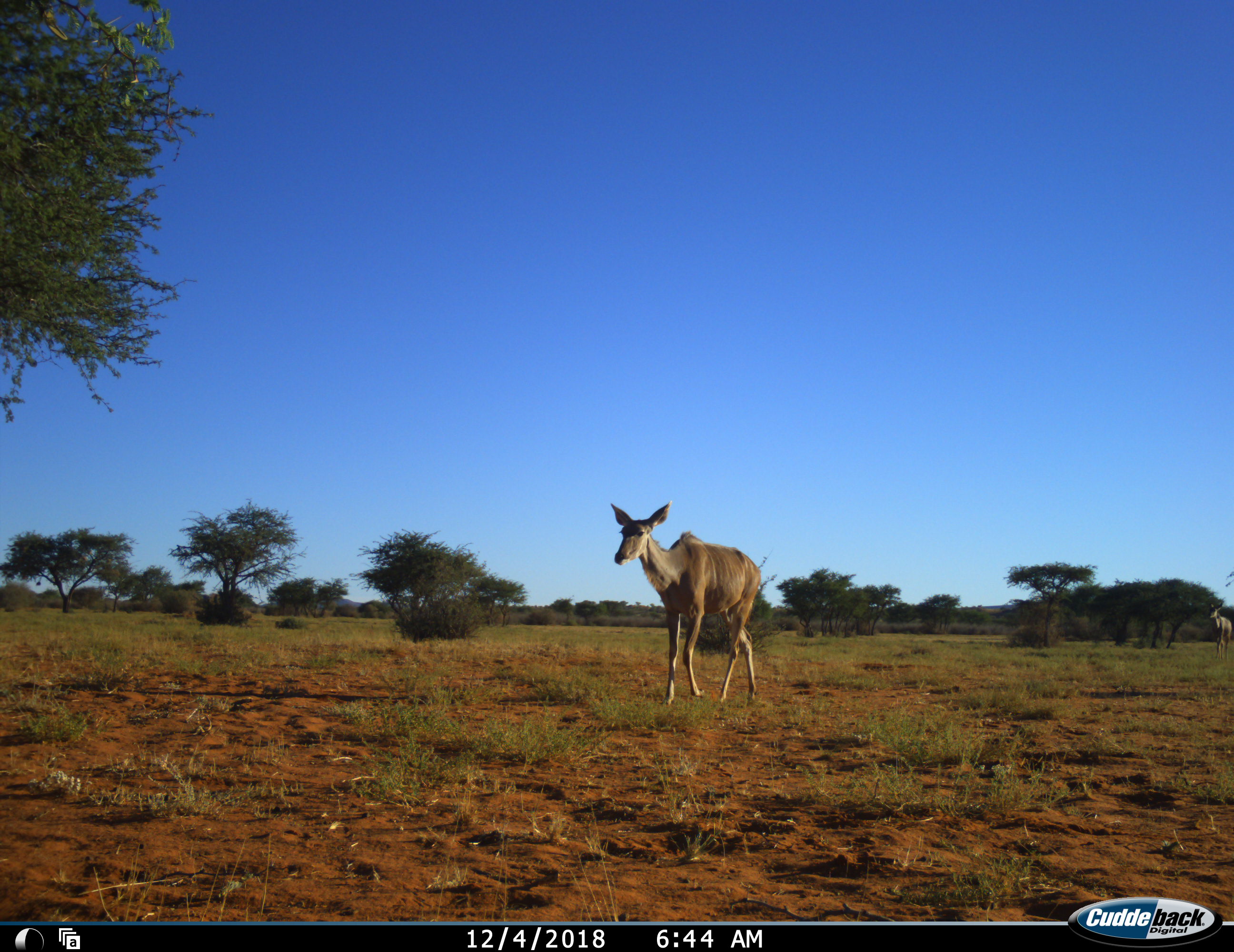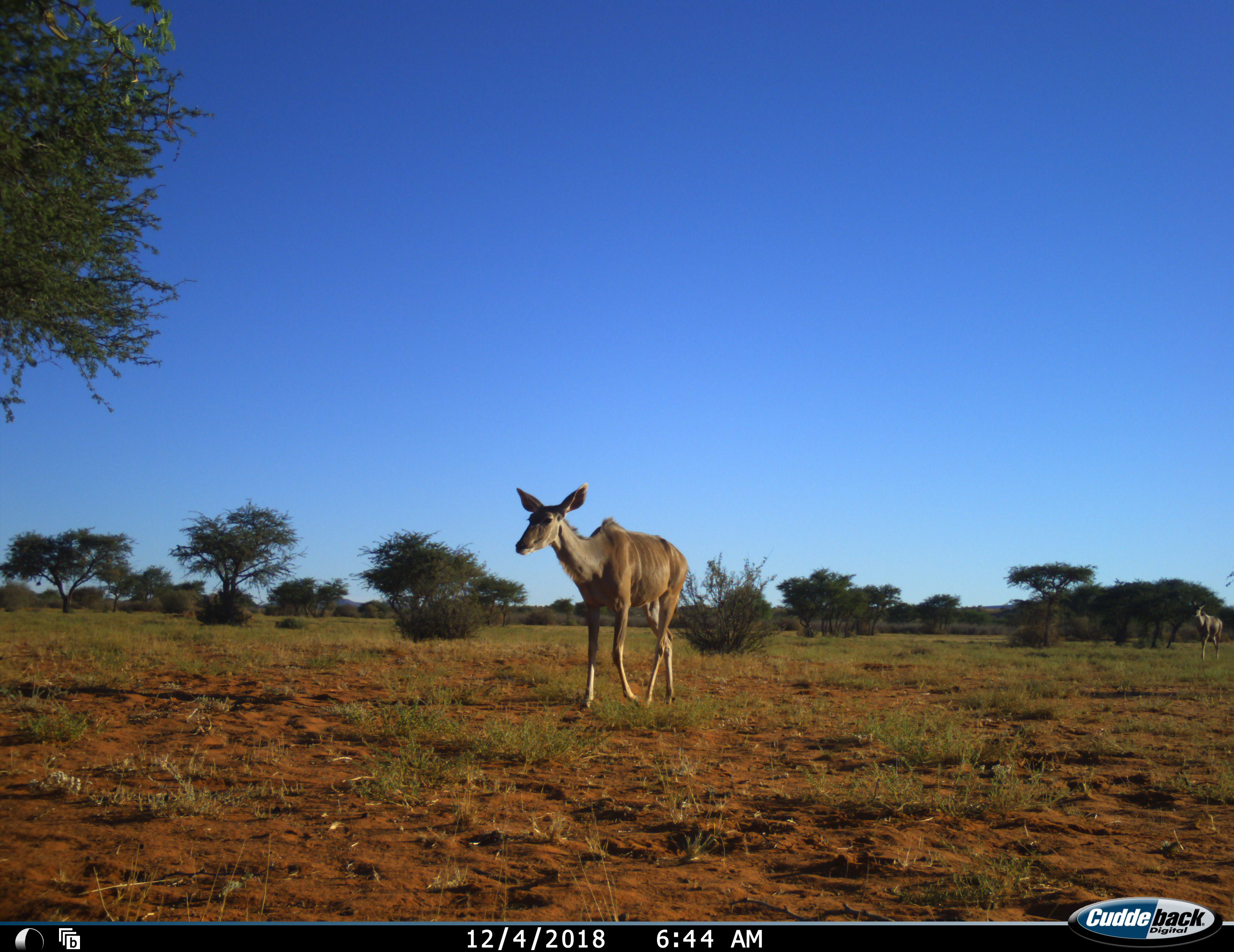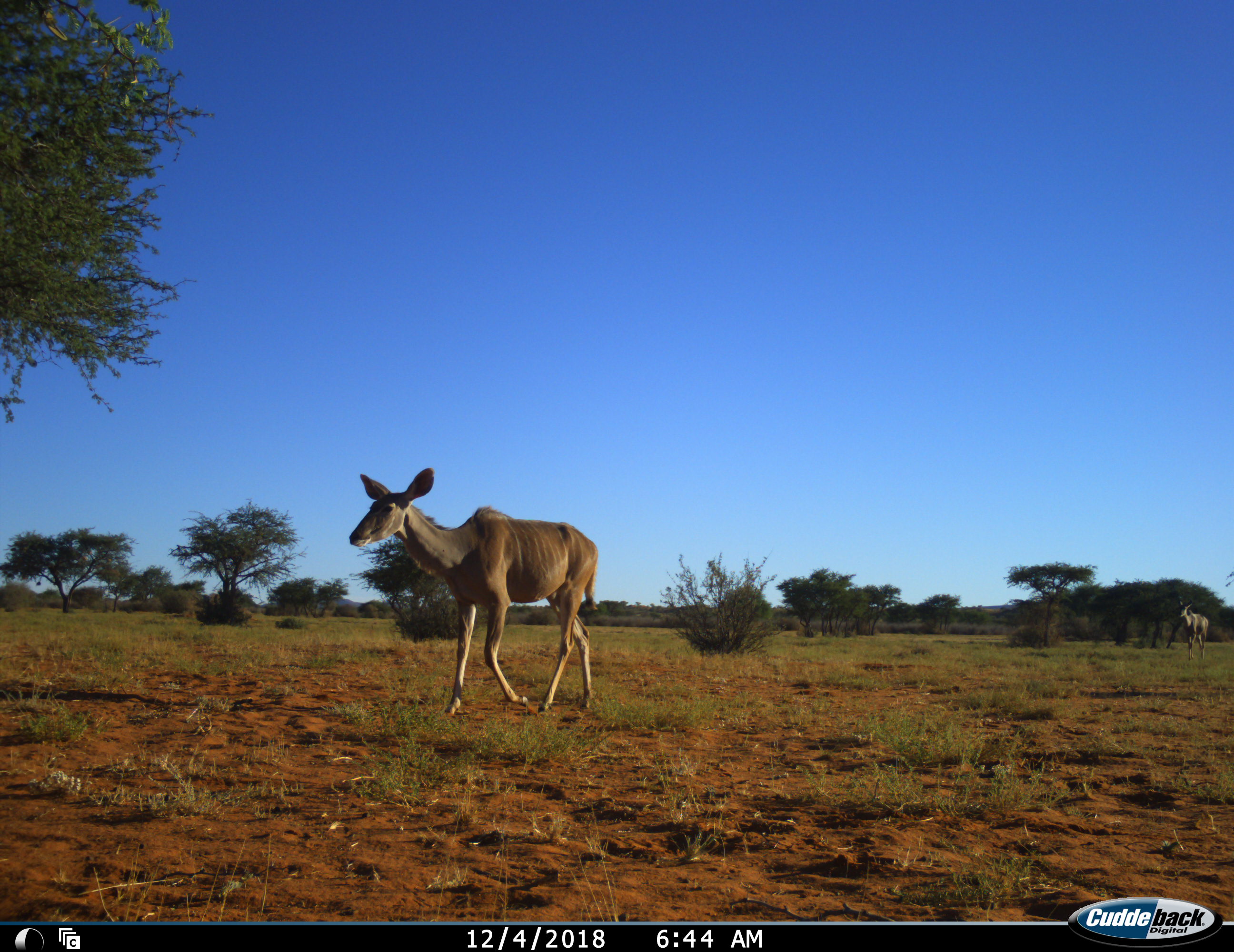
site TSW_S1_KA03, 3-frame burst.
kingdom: Animalia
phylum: Chordata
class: Mammalia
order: Artiodactyla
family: Bovidae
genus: Tragelaphus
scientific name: Tragelaphus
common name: kudu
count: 2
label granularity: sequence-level